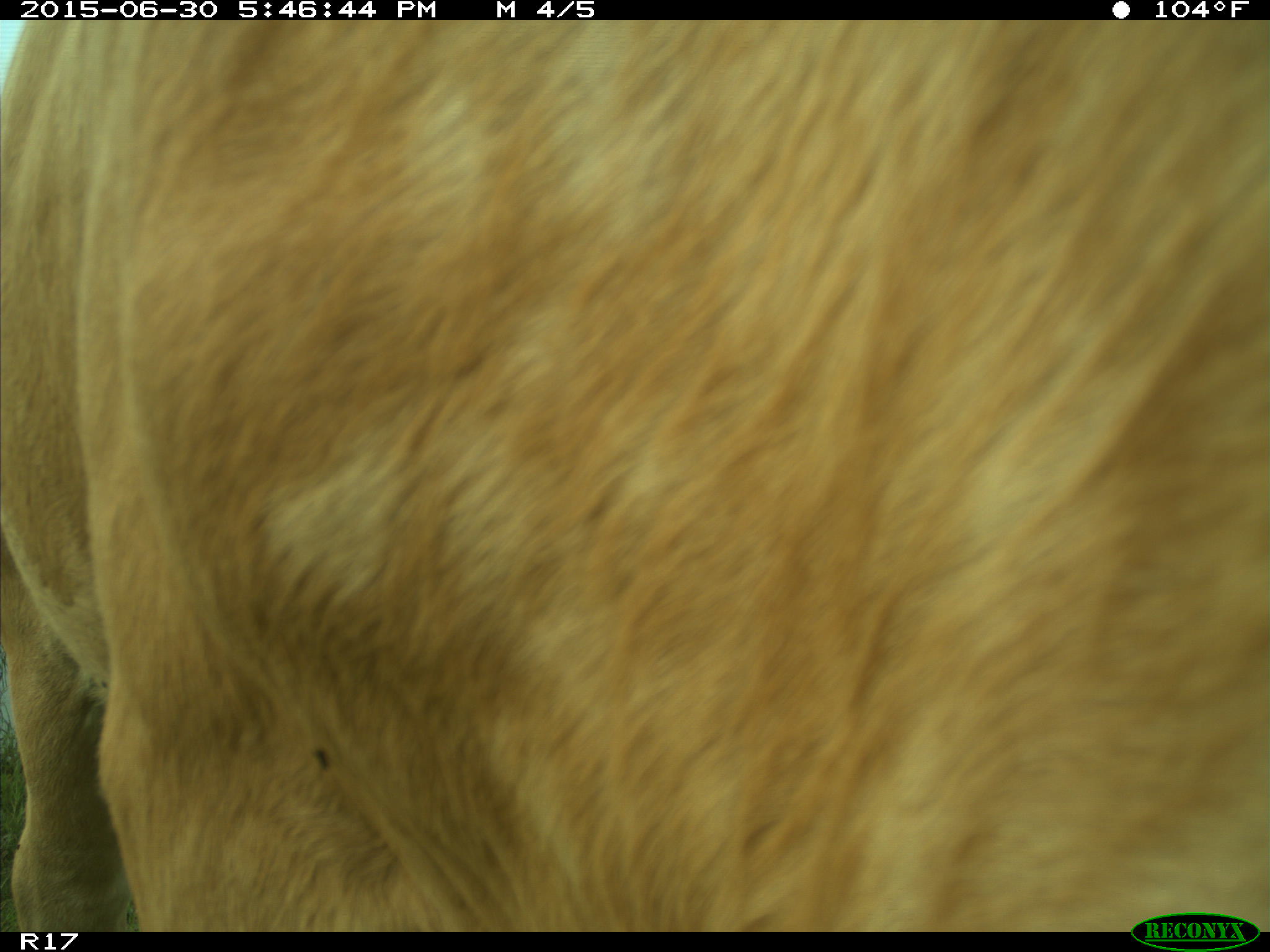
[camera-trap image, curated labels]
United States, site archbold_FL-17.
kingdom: Animalia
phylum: Chordata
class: Mammalia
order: Artiodactyla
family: Bovidae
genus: Bos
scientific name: Bos taurus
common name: domestic cow